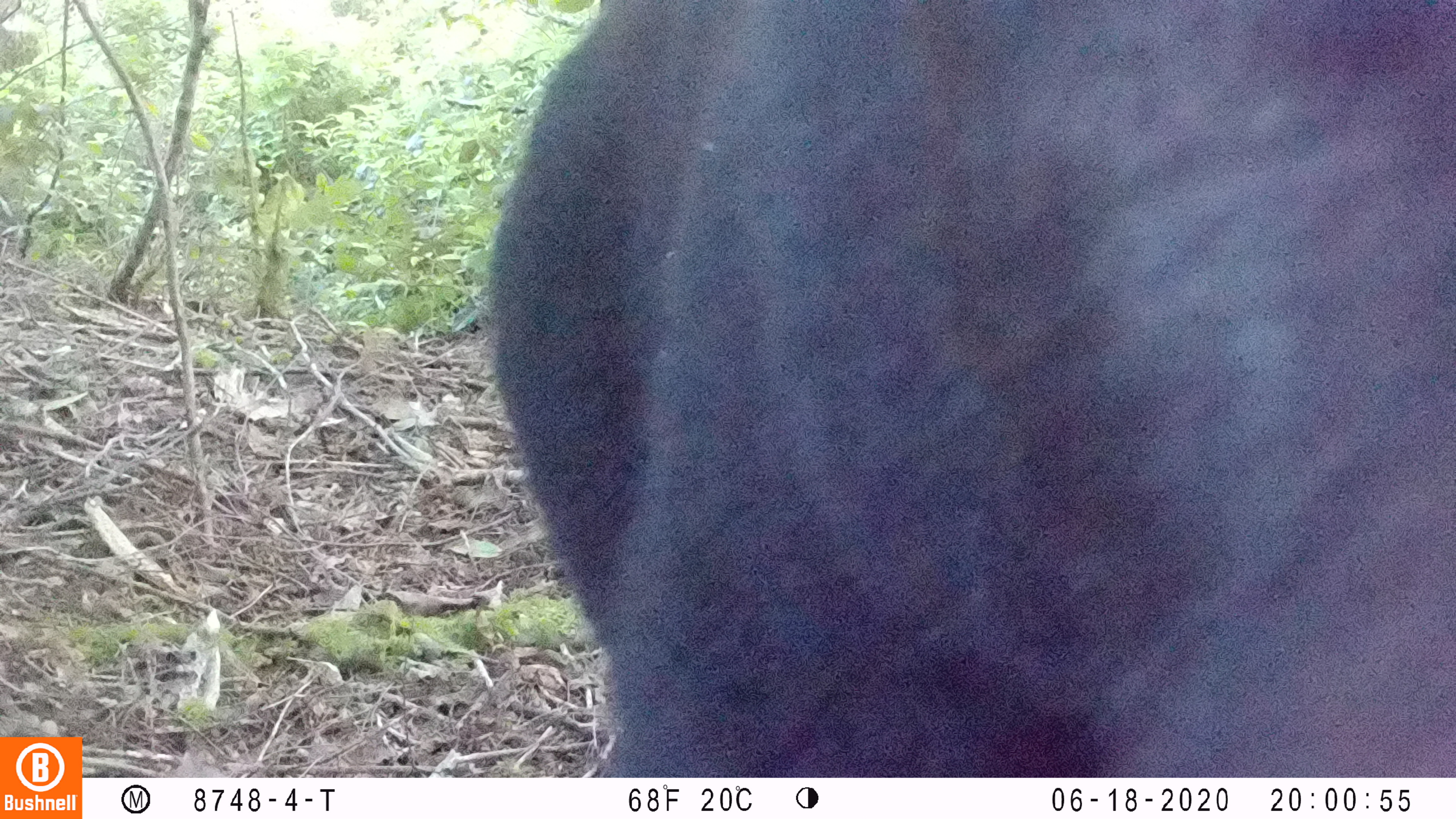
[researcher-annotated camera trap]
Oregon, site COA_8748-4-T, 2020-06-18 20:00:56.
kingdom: Animalia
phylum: Chordata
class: Mammalia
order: Carnivora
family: Ursidae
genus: Ursus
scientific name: Ursus americanus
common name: american black bear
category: black bear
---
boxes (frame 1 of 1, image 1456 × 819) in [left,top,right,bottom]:
black bear: [492,5,1453,774]